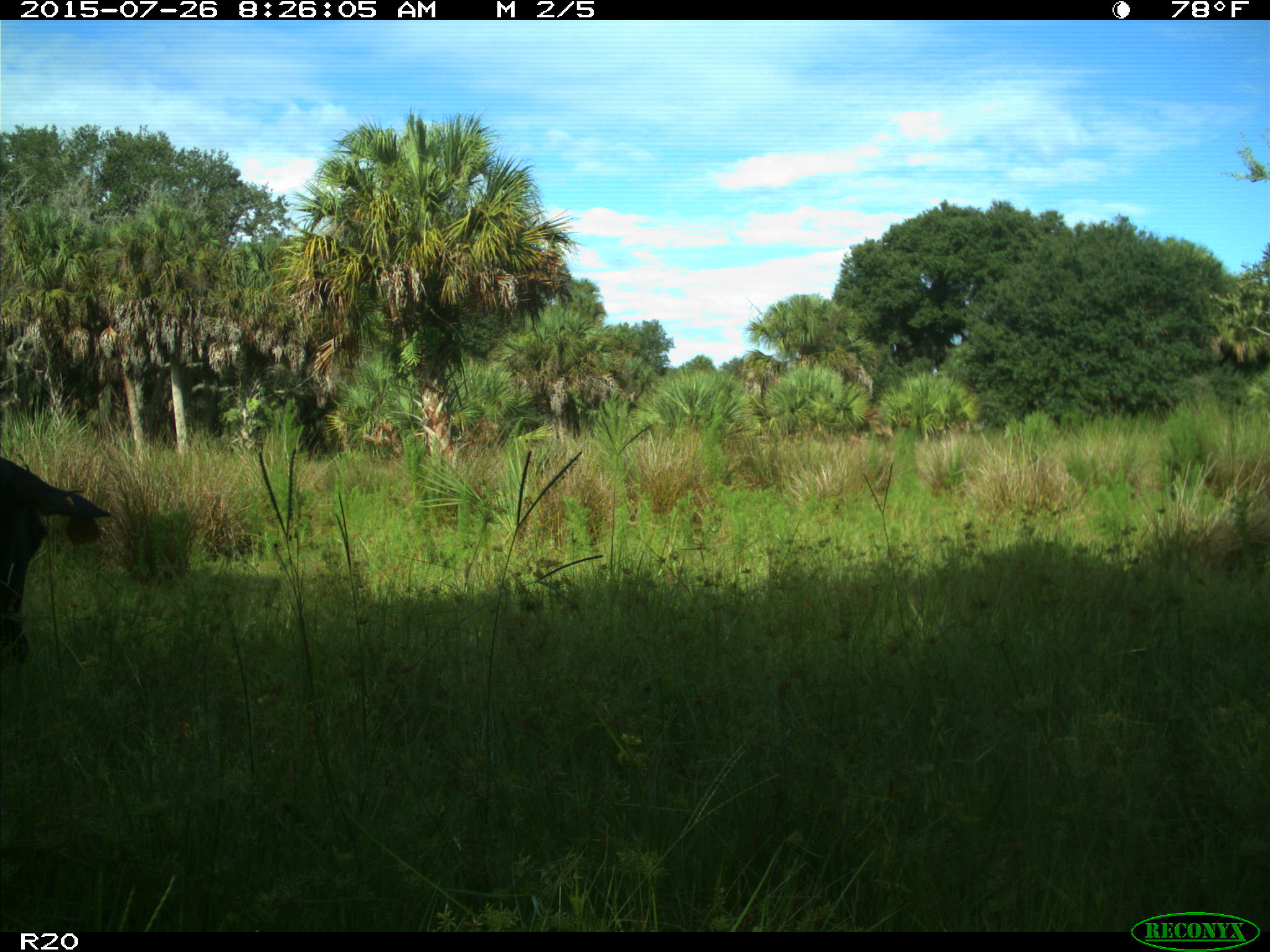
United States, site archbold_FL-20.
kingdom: Animalia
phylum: Chordata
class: Mammalia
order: Artiodactyla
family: Bovidae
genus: Bos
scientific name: Bos taurus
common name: domestic cow